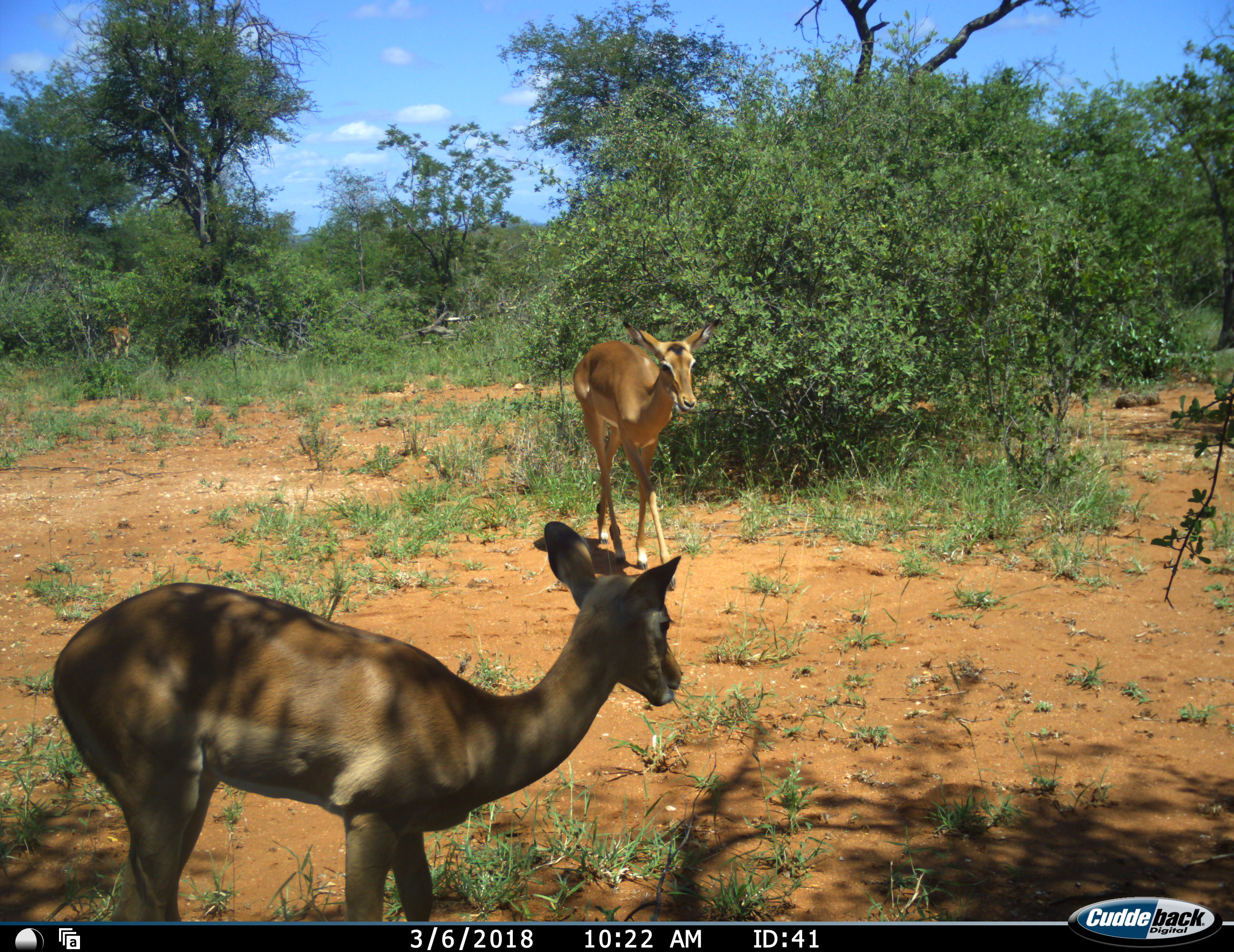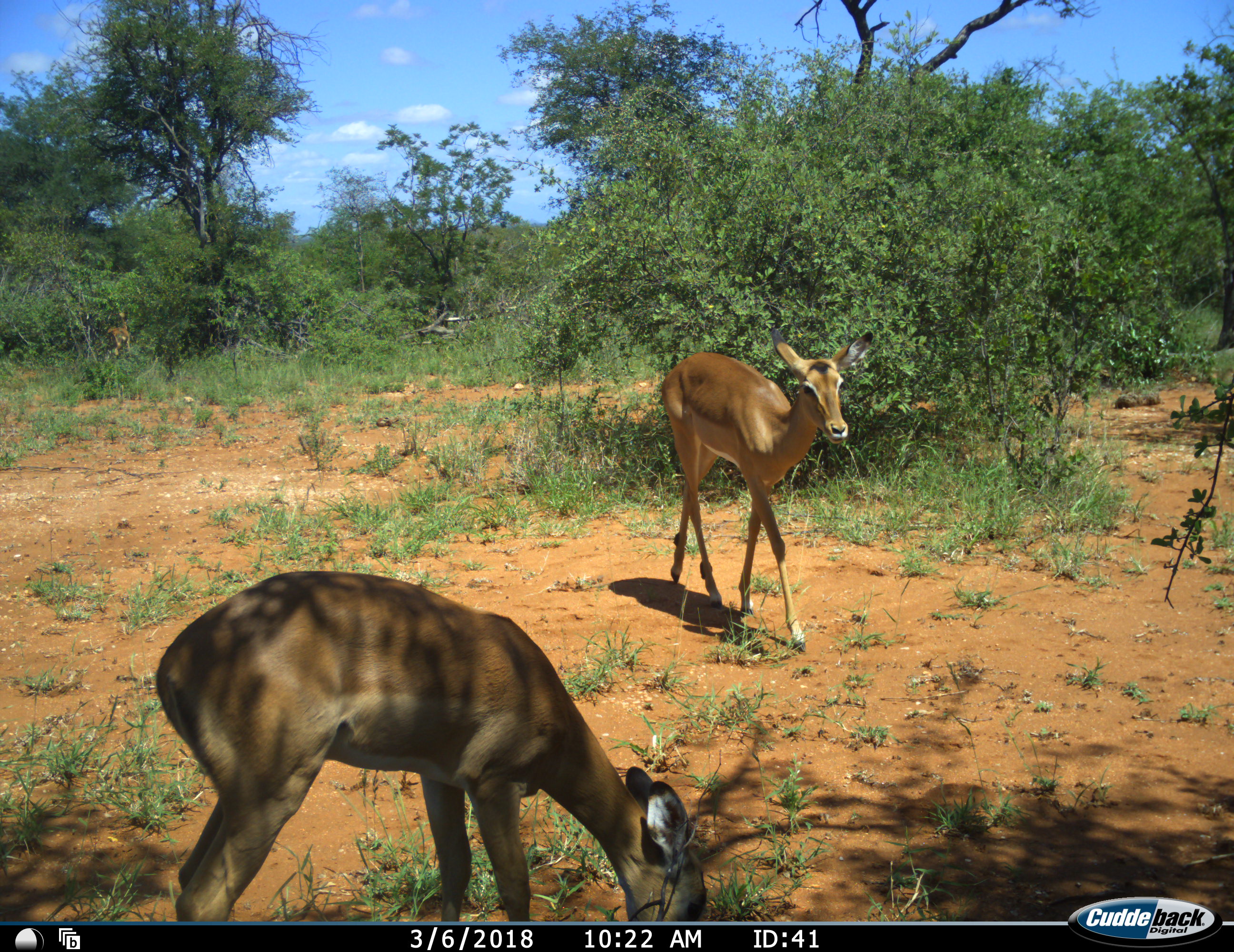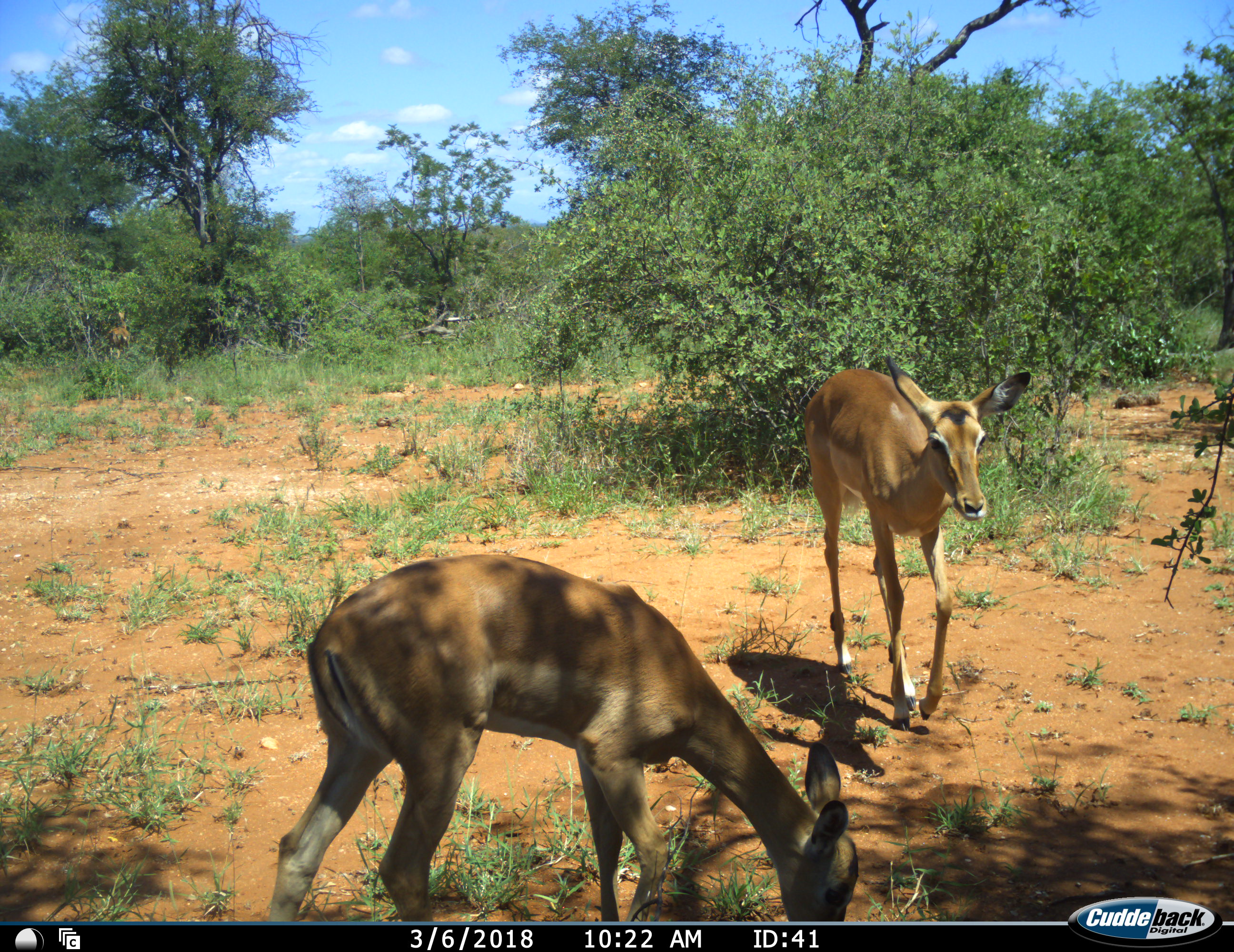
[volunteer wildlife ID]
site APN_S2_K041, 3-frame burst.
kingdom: Animalia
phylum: Chordata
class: Mammalia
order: Artiodactyla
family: Bovidae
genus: Aepyceros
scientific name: Aepyceros melampus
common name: impala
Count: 2.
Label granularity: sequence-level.